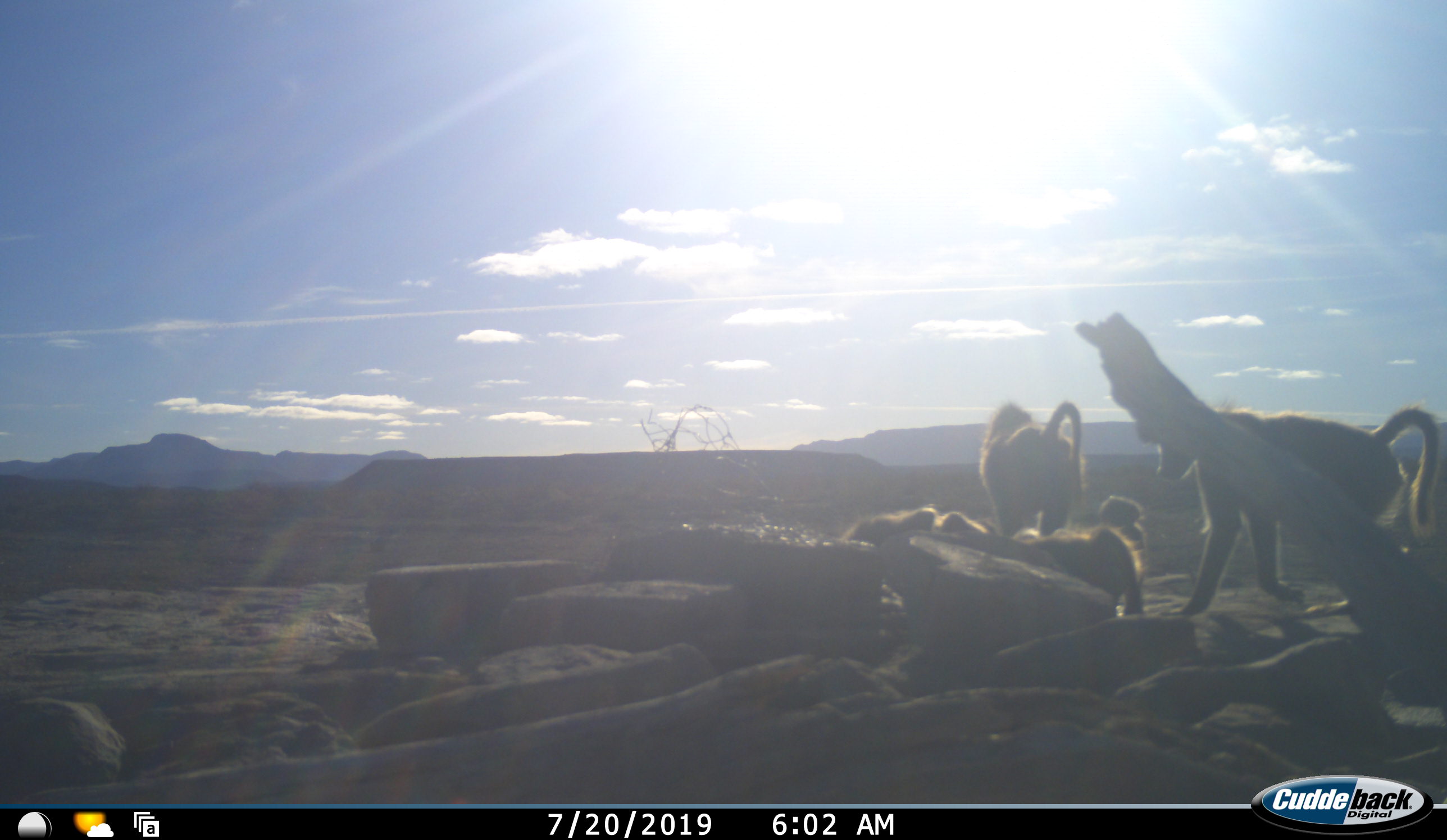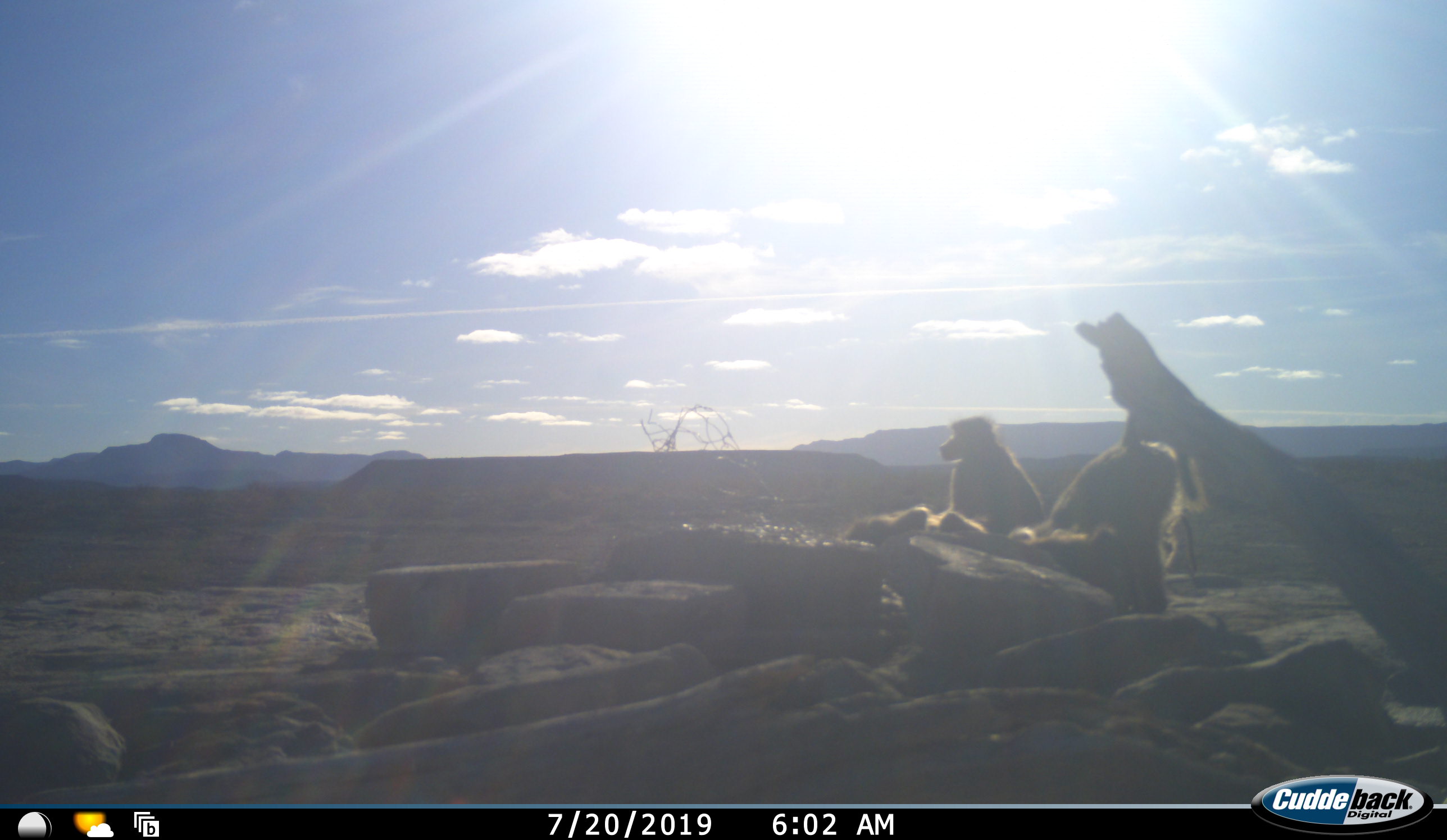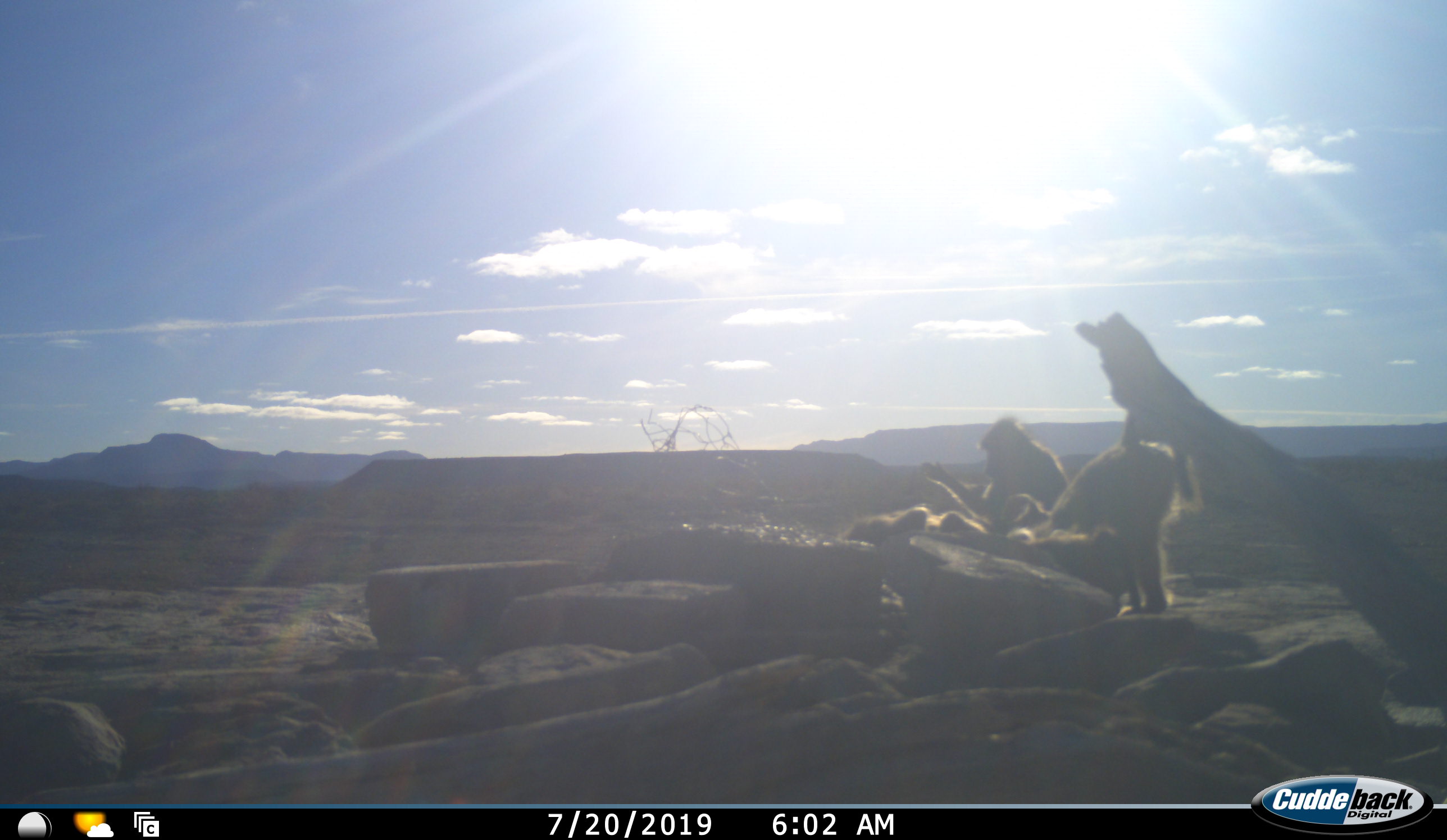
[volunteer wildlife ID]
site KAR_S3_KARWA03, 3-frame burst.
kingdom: Animalia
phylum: Chordata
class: Mammalia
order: Primates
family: Cercopithecidae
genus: Papio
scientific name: Papio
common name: baboon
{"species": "baboon (Papio)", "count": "5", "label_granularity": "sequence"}